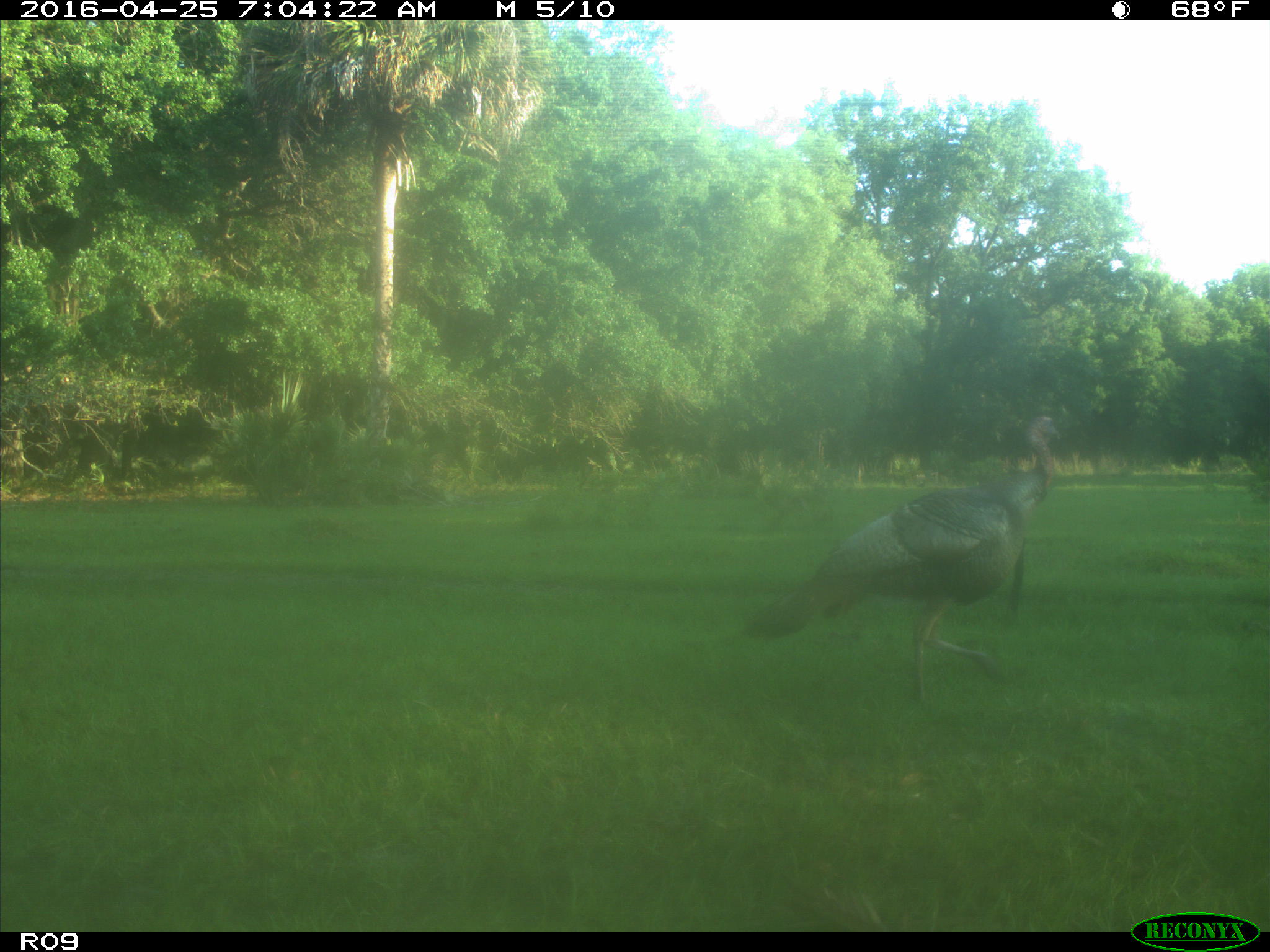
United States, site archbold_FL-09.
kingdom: Animalia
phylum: Chordata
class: Aves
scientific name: Aves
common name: birds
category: unidentified bird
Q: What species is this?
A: Unidentified bird (birds) (Aves).